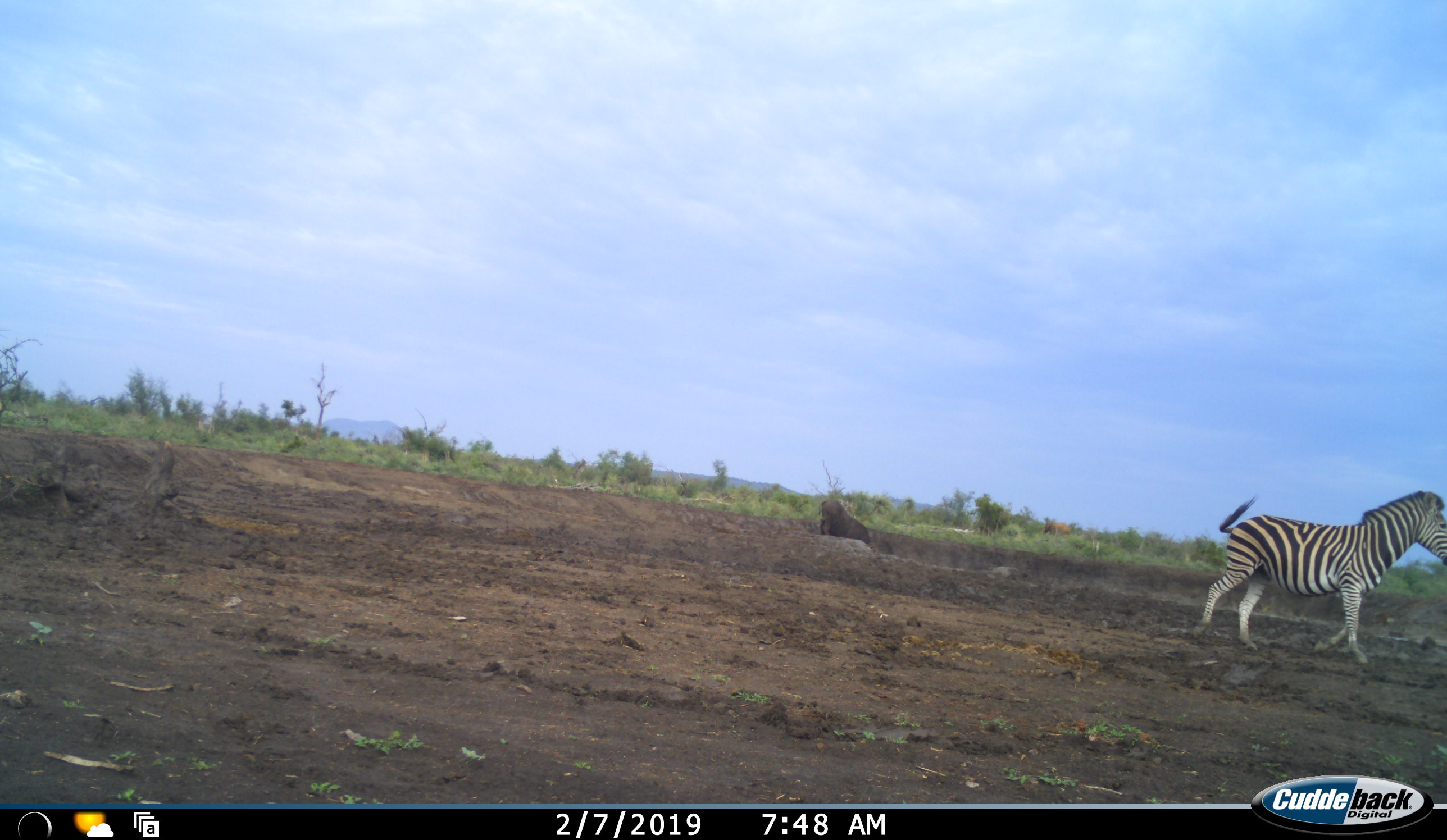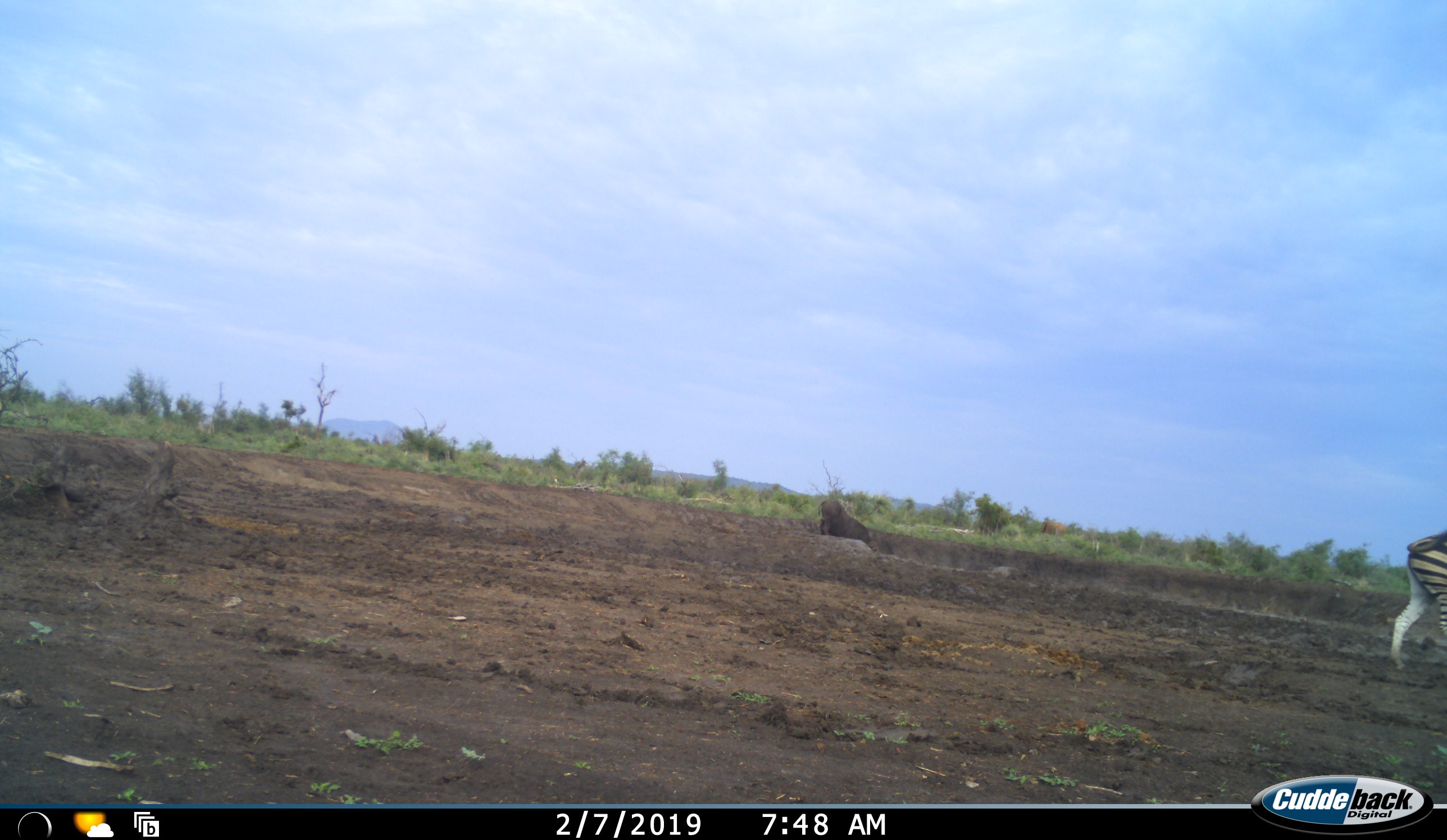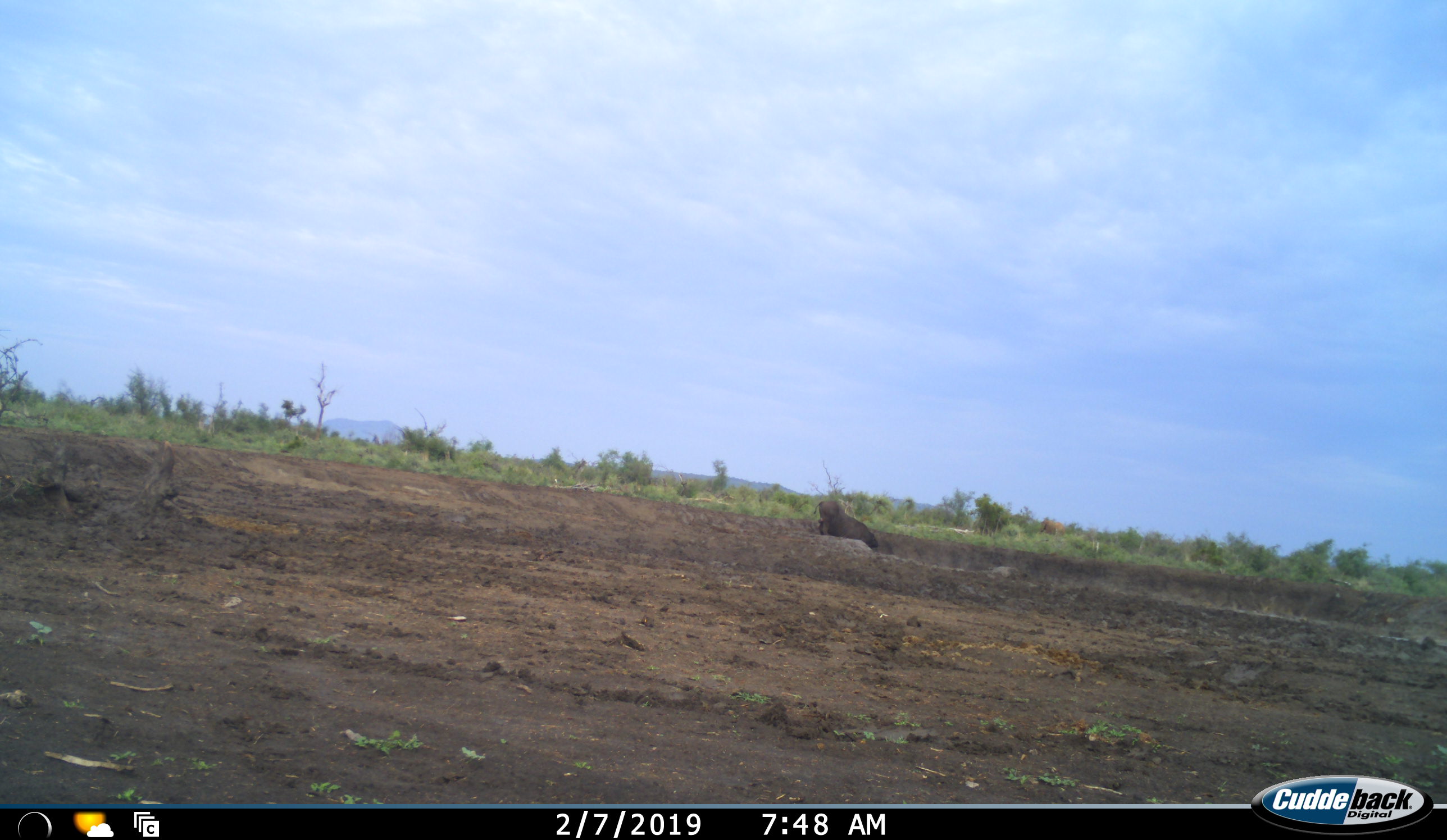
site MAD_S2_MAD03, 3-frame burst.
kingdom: Animalia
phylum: Chordata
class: Mammalia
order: Perissodactyla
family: Equidae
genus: Equus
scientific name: Equus quagga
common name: plains zebra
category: zebraplains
Zebraplains (plains zebra) (Equus quagga), count 1. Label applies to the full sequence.